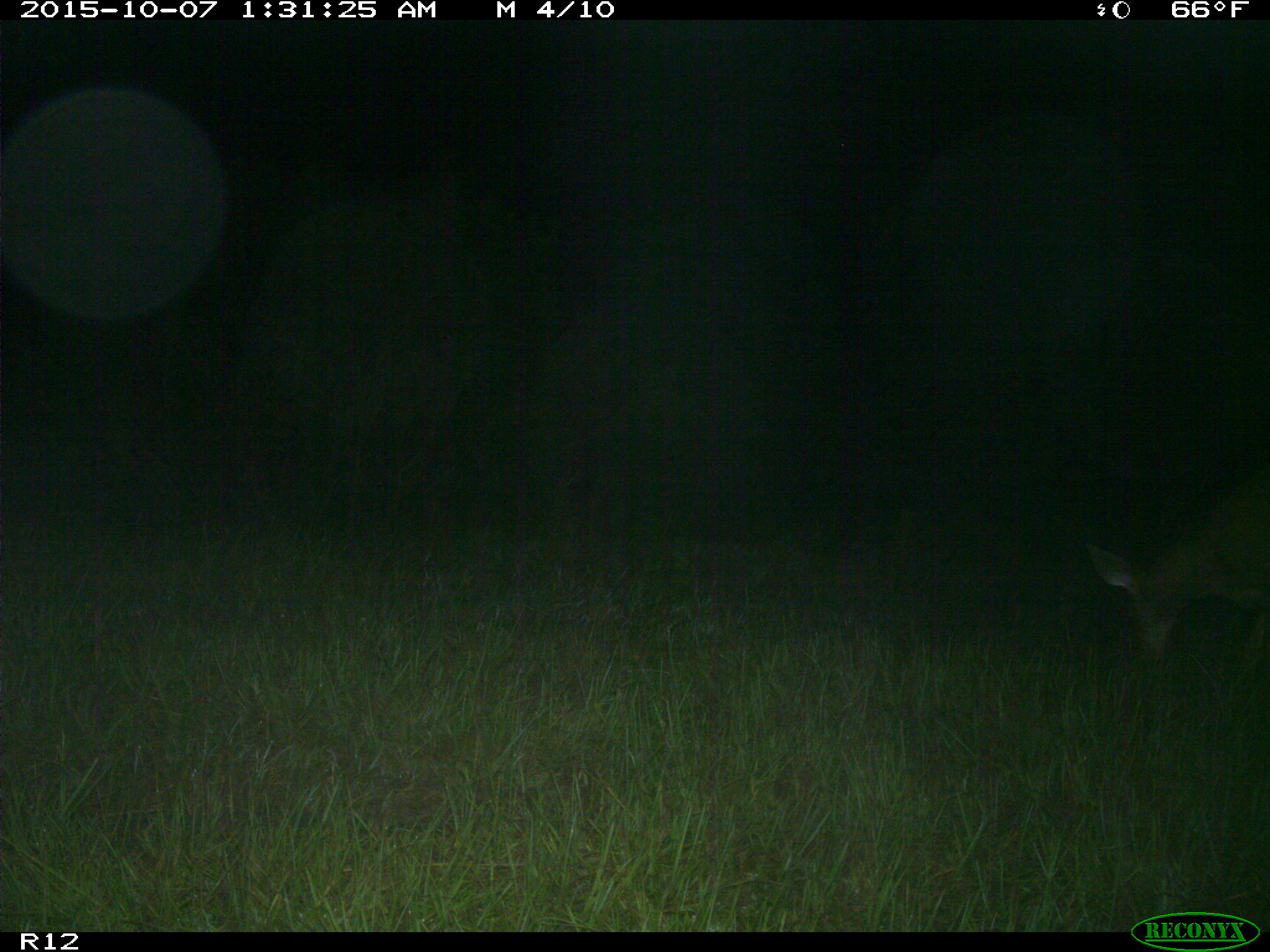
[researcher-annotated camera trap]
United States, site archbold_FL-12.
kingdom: Animalia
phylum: Chordata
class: Mammalia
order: Artiodactyla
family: Cervidae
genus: Odocoileus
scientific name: Odocoileus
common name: deer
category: unidentified deer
Unidentified deer (deer) (Odocoileus).